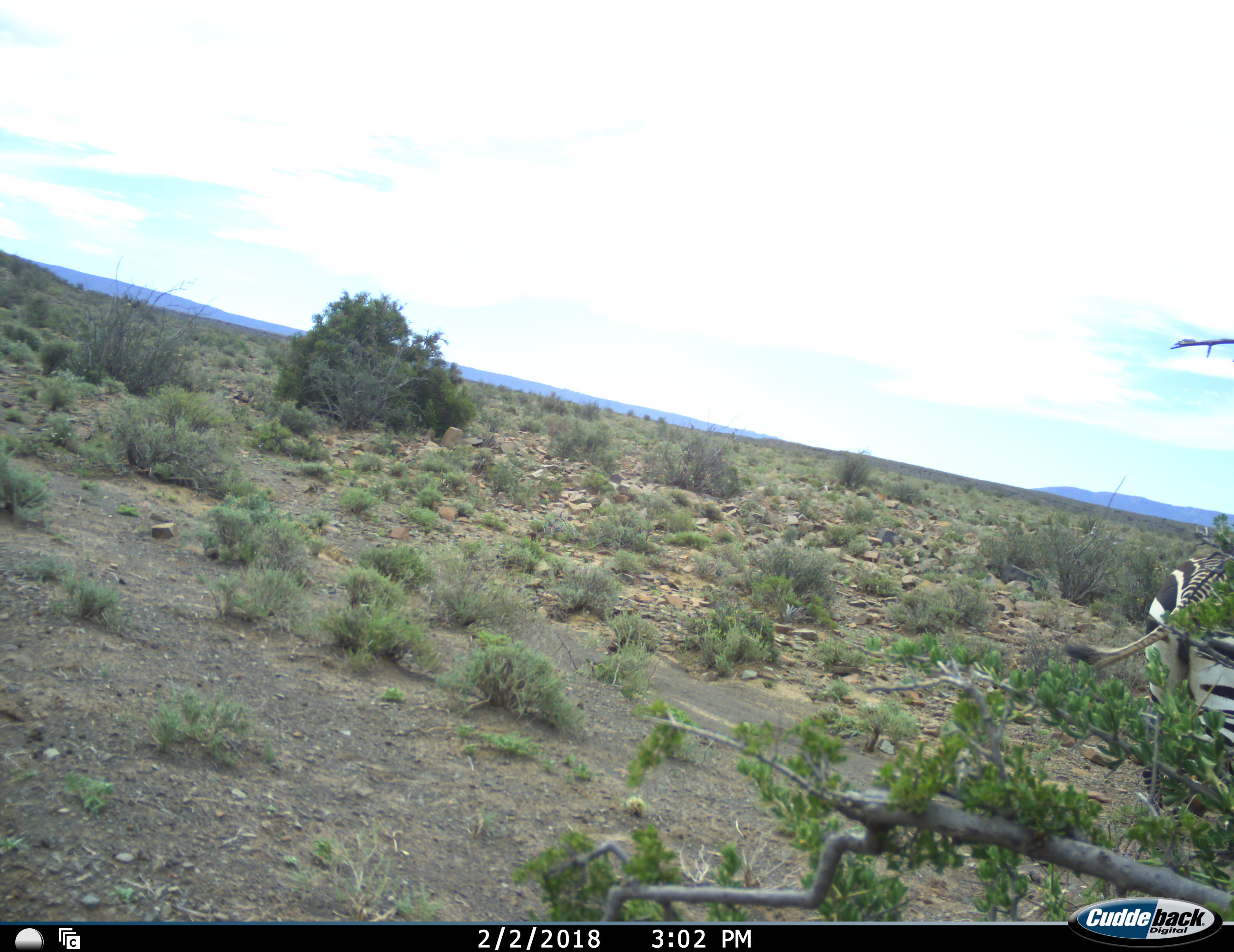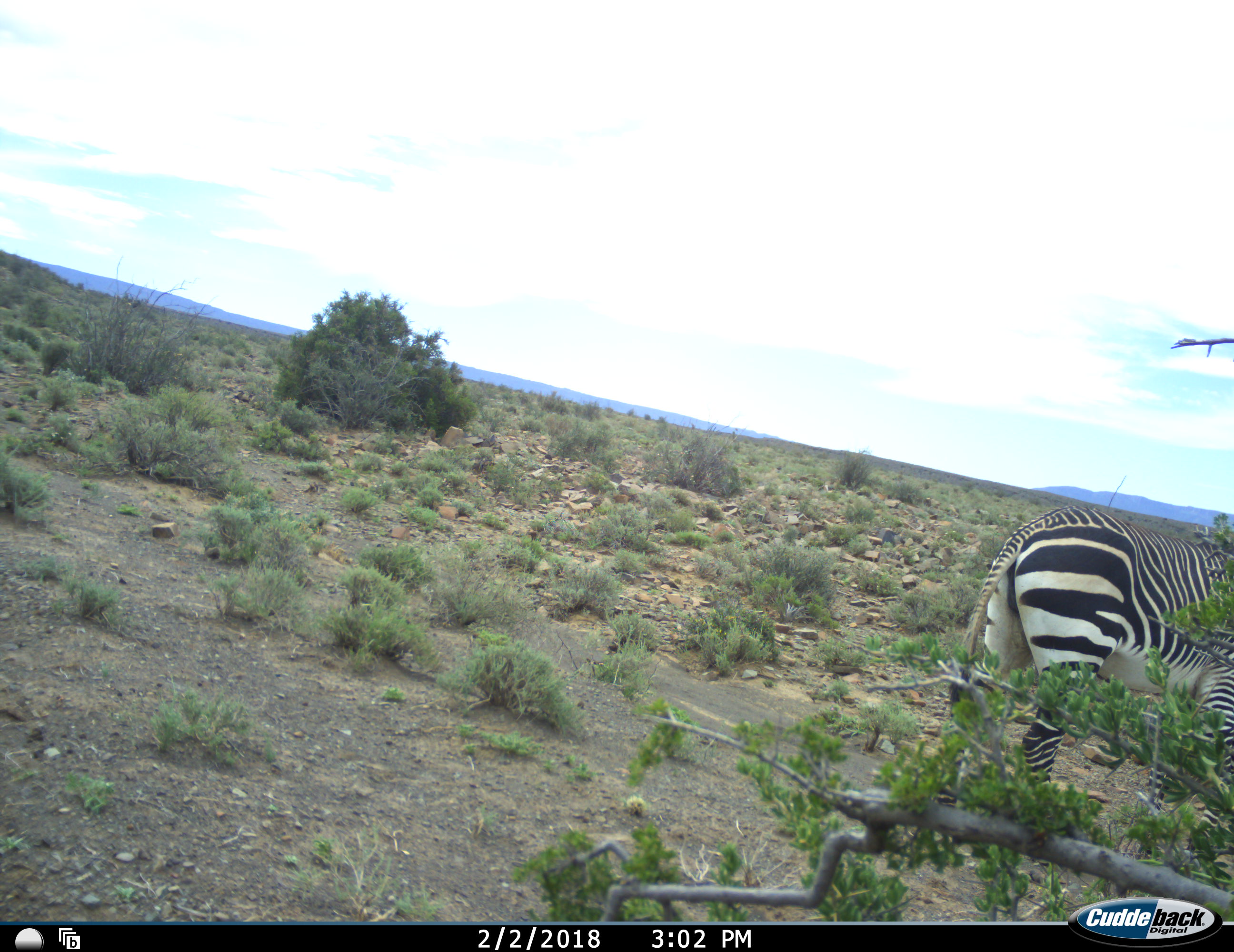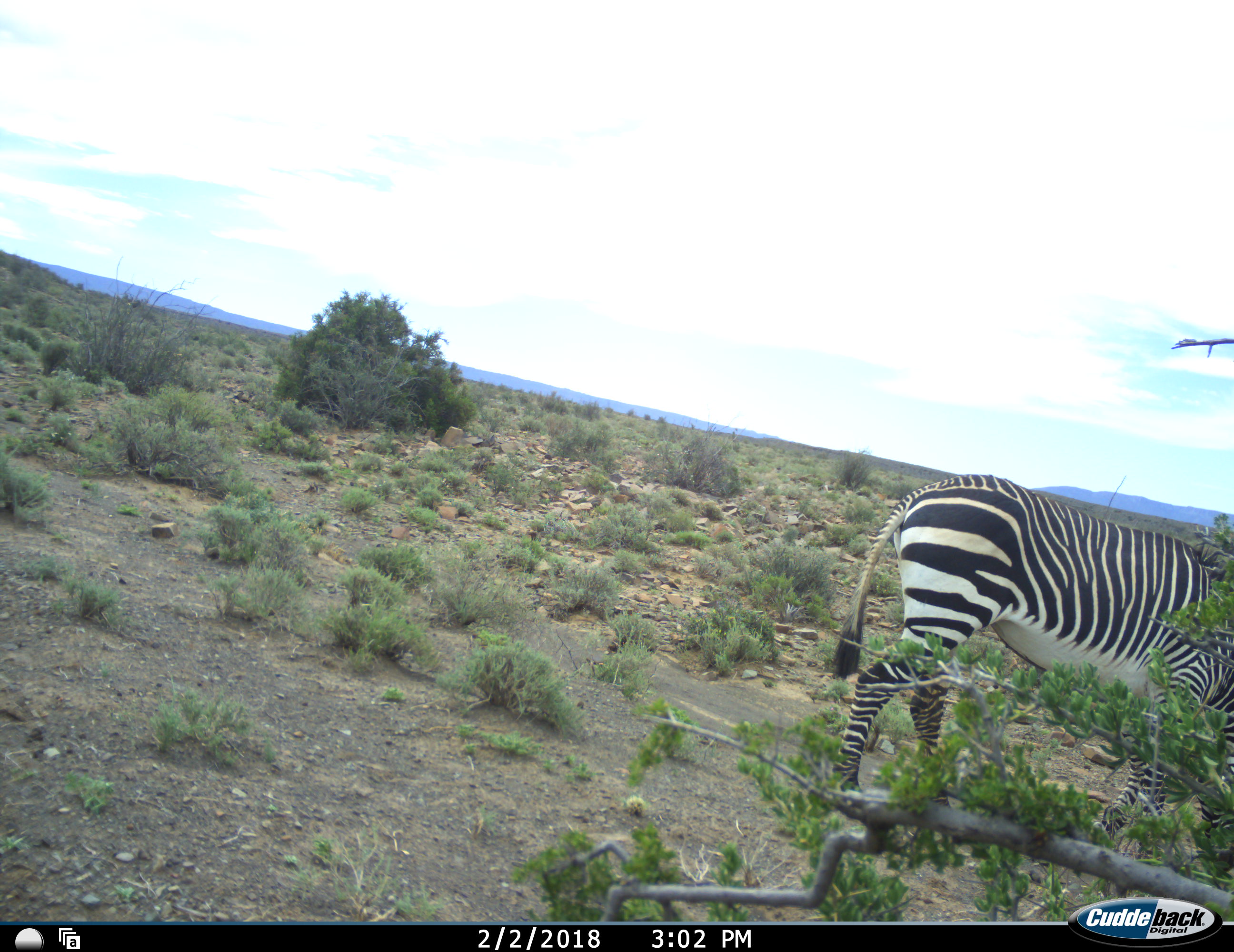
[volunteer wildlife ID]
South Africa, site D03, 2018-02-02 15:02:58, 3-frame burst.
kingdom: Animalia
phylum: Chordata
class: Mammalia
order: Perissodactyla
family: Equidae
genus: Equus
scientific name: Equus zebra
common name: mountain zebra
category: zebramountain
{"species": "zebramountain (mountain zebra) (Equus zebra)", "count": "1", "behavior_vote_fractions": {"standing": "12%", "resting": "0%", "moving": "75%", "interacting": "0%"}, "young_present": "0%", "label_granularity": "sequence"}